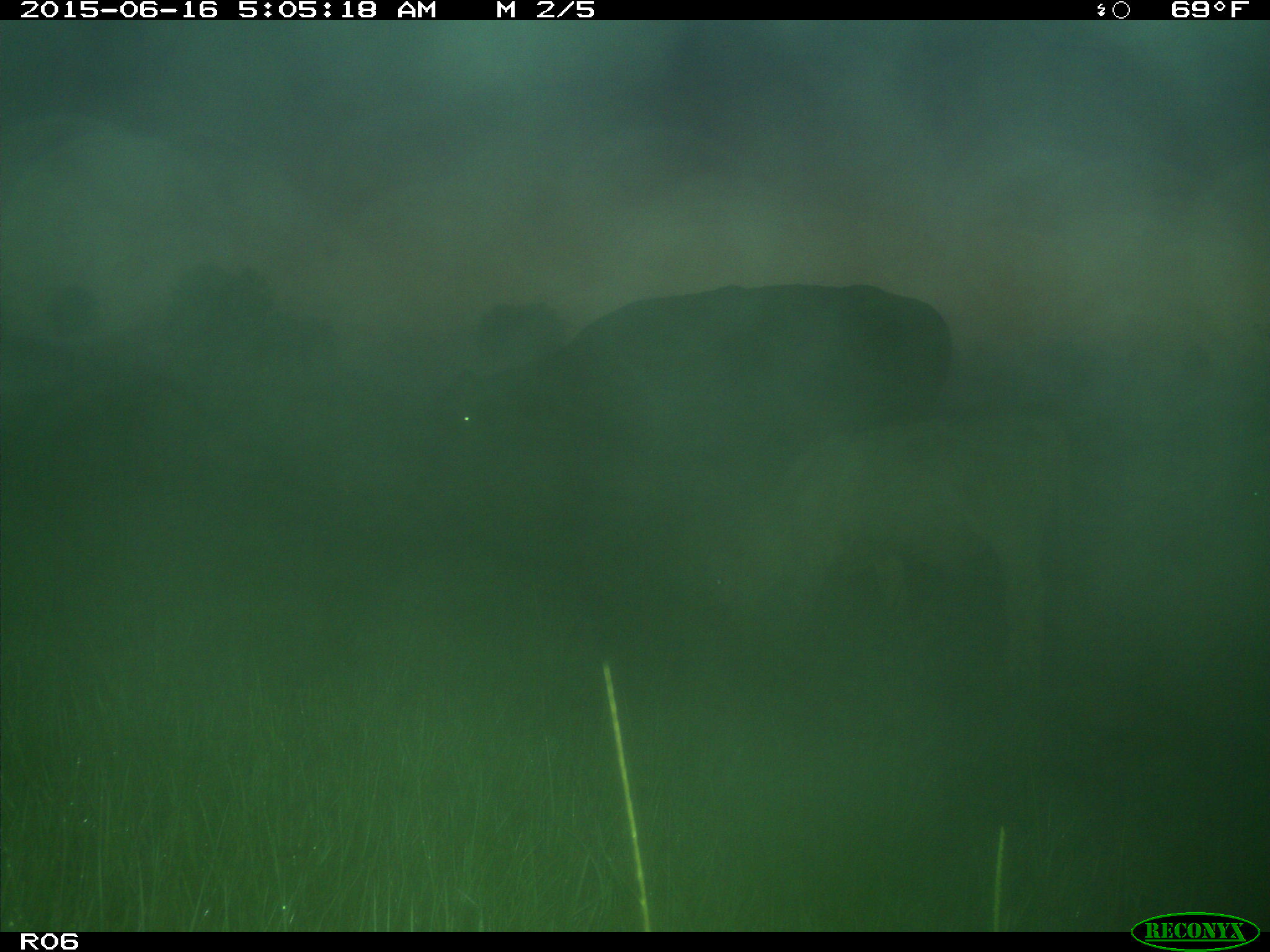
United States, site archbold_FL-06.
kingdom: Animalia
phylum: Chordata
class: Mammalia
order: Artiodactyla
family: Bovidae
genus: Bos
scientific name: Bos taurus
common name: domestic cow